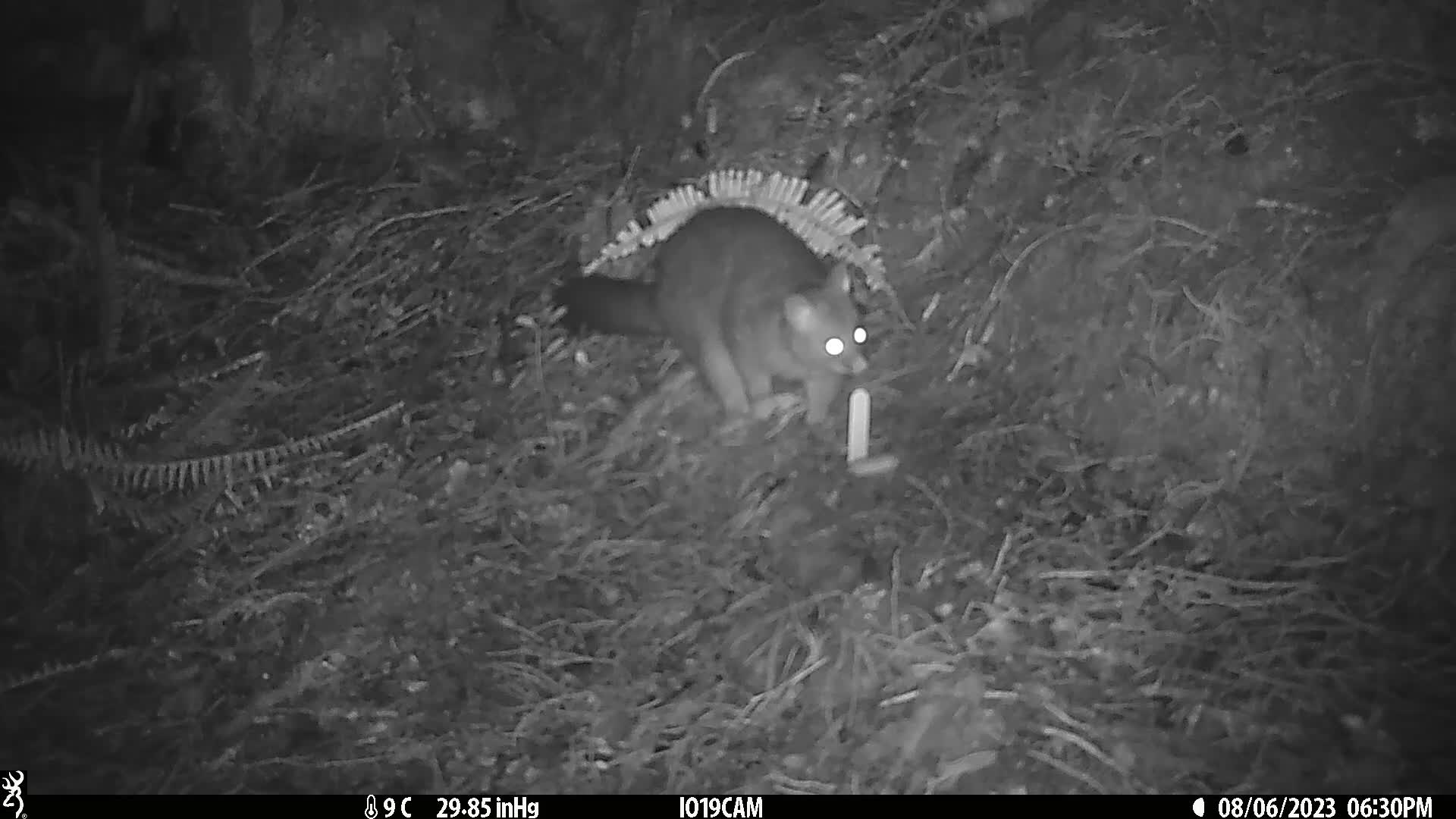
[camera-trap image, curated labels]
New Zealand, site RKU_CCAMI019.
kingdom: Animalia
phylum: Chordata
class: Mammalia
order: Diprotodontia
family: Phalangeridae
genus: Trichosurus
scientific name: Trichosurus vulpecula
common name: common brushtail possum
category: possum